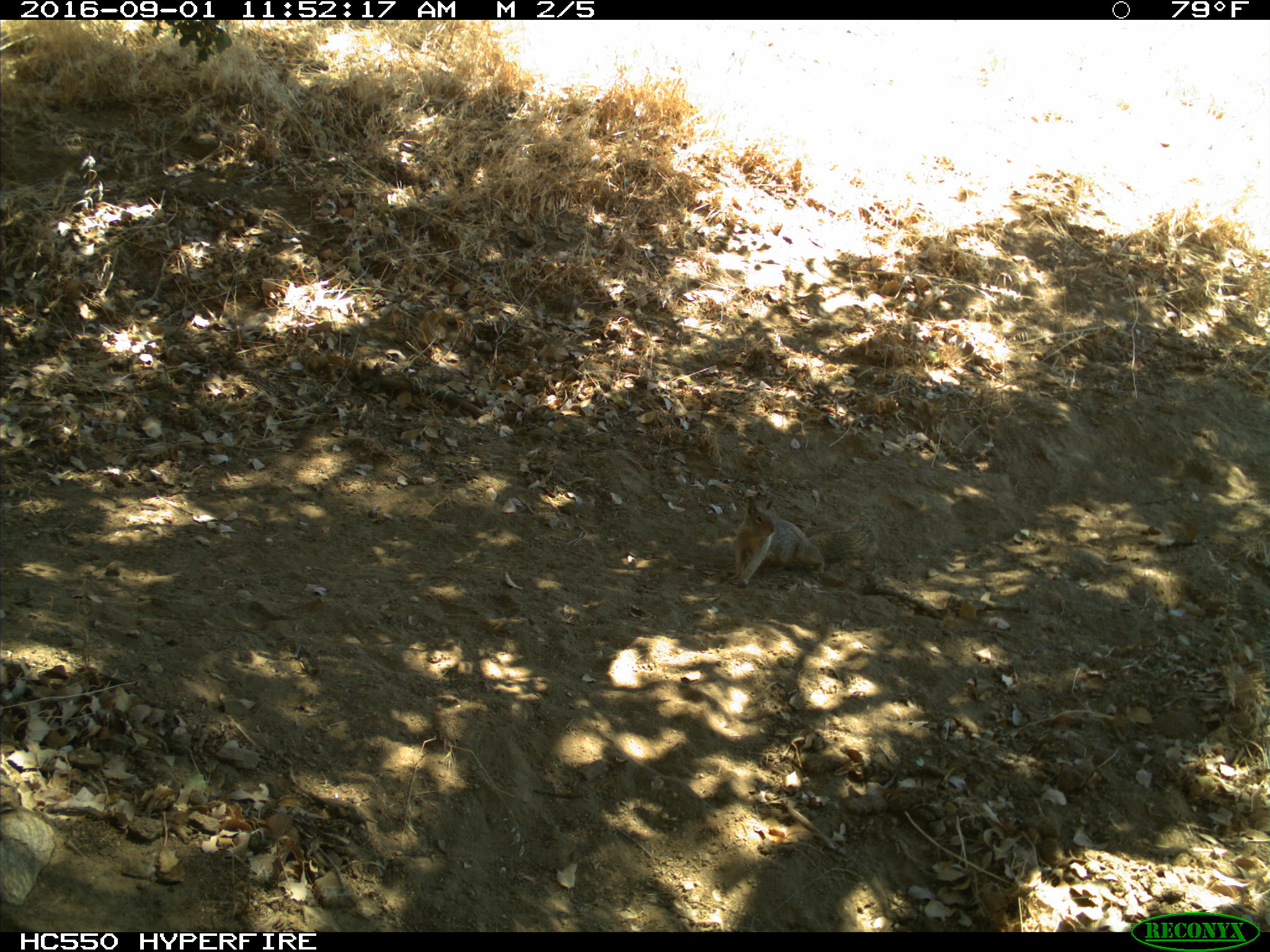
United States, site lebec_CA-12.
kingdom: Animalia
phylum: Chordata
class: Mammalia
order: Rodentia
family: Sciuridae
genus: Otospermophilus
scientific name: Otospermophilus beecheyi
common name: california ground squirrel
Otospermophilus beecheyi (california ground squirrel).